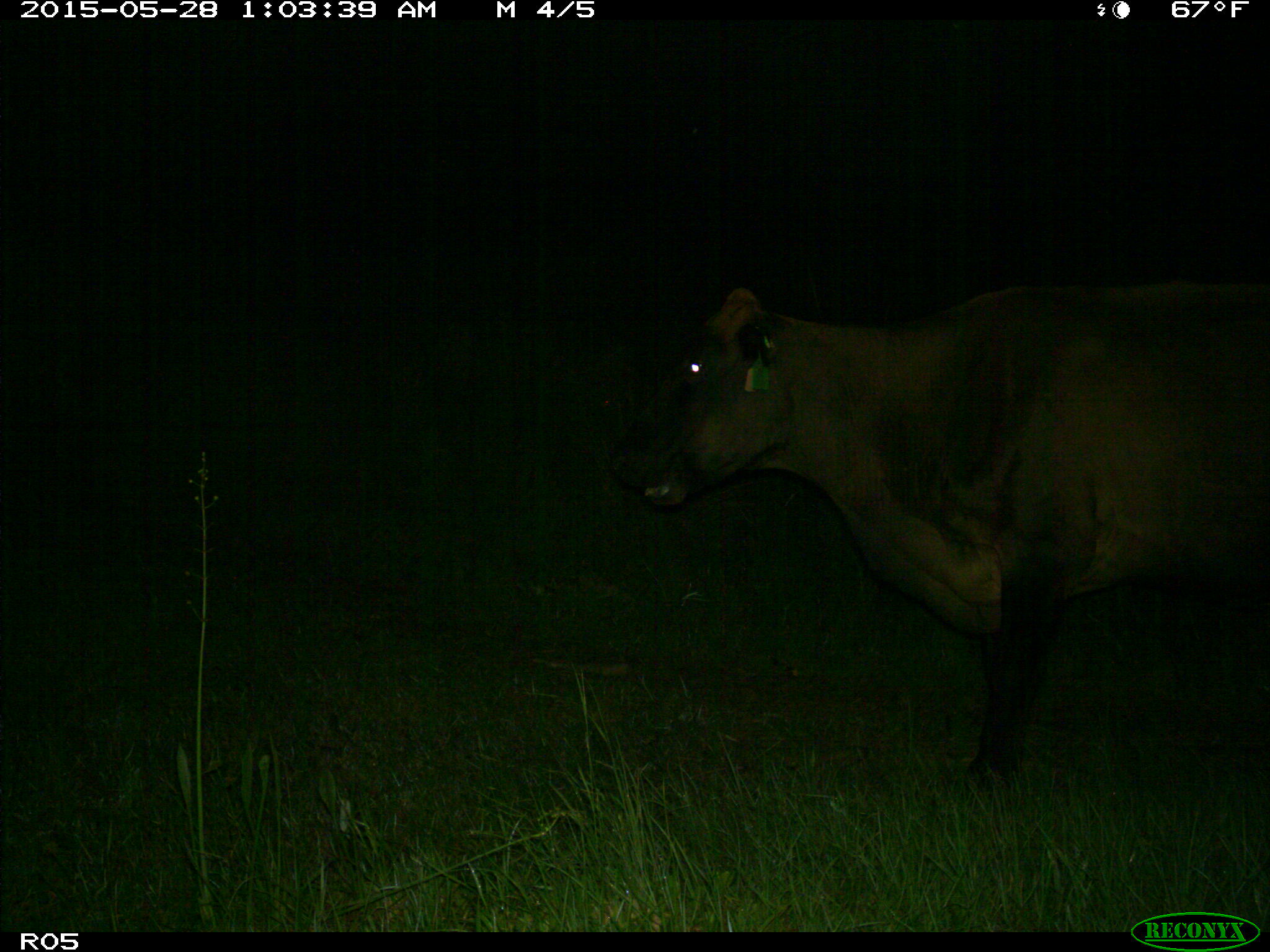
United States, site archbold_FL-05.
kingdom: Animalia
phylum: Chordata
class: Mammalia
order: Artiodactyla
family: Bovidae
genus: Bos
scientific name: Bos taurus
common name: domestic cow